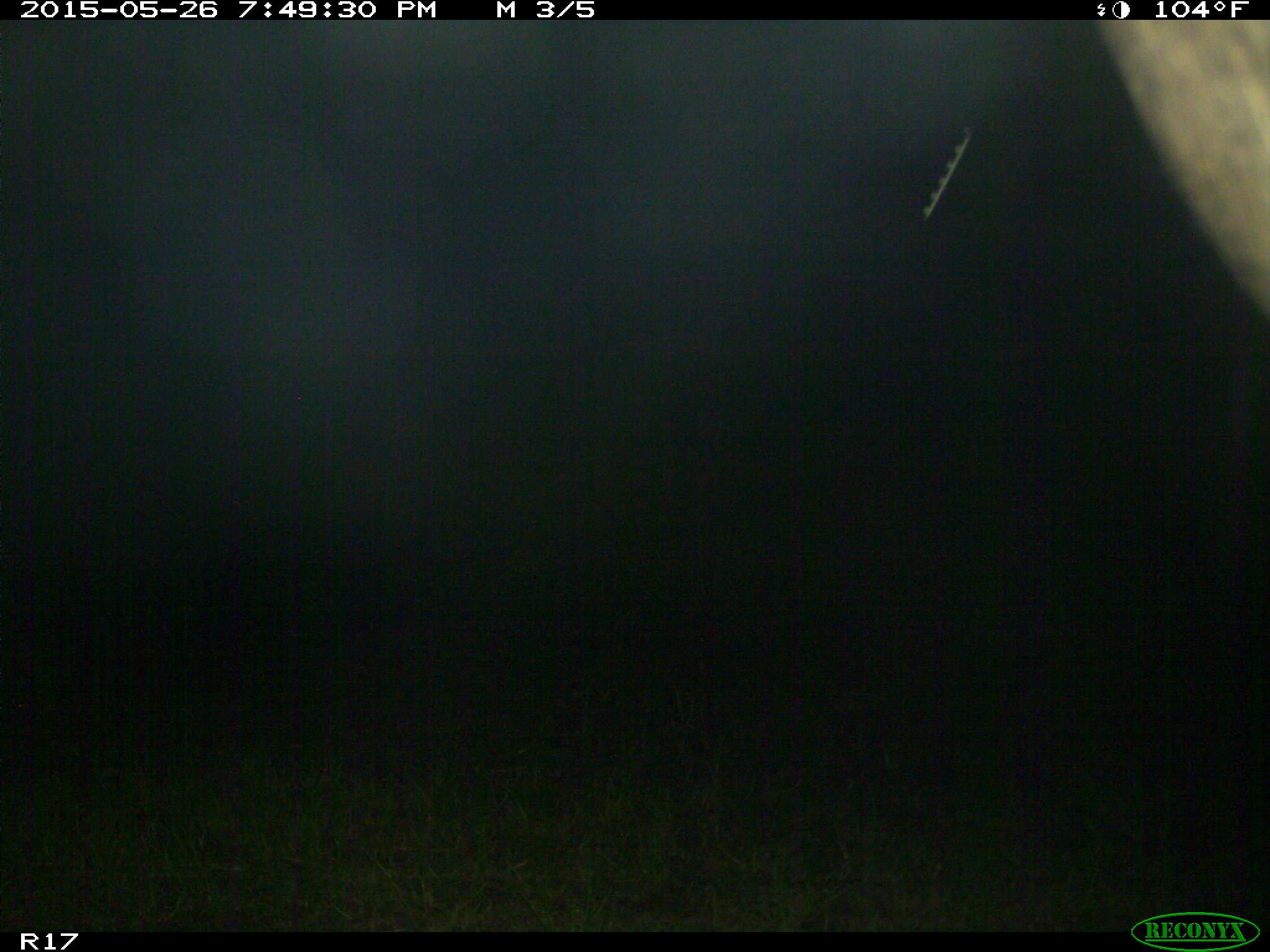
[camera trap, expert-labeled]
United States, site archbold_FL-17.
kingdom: Animalia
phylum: Chordata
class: Mammalia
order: Artiodactyla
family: Bovidae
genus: Bos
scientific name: Bos taurus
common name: domestic cow